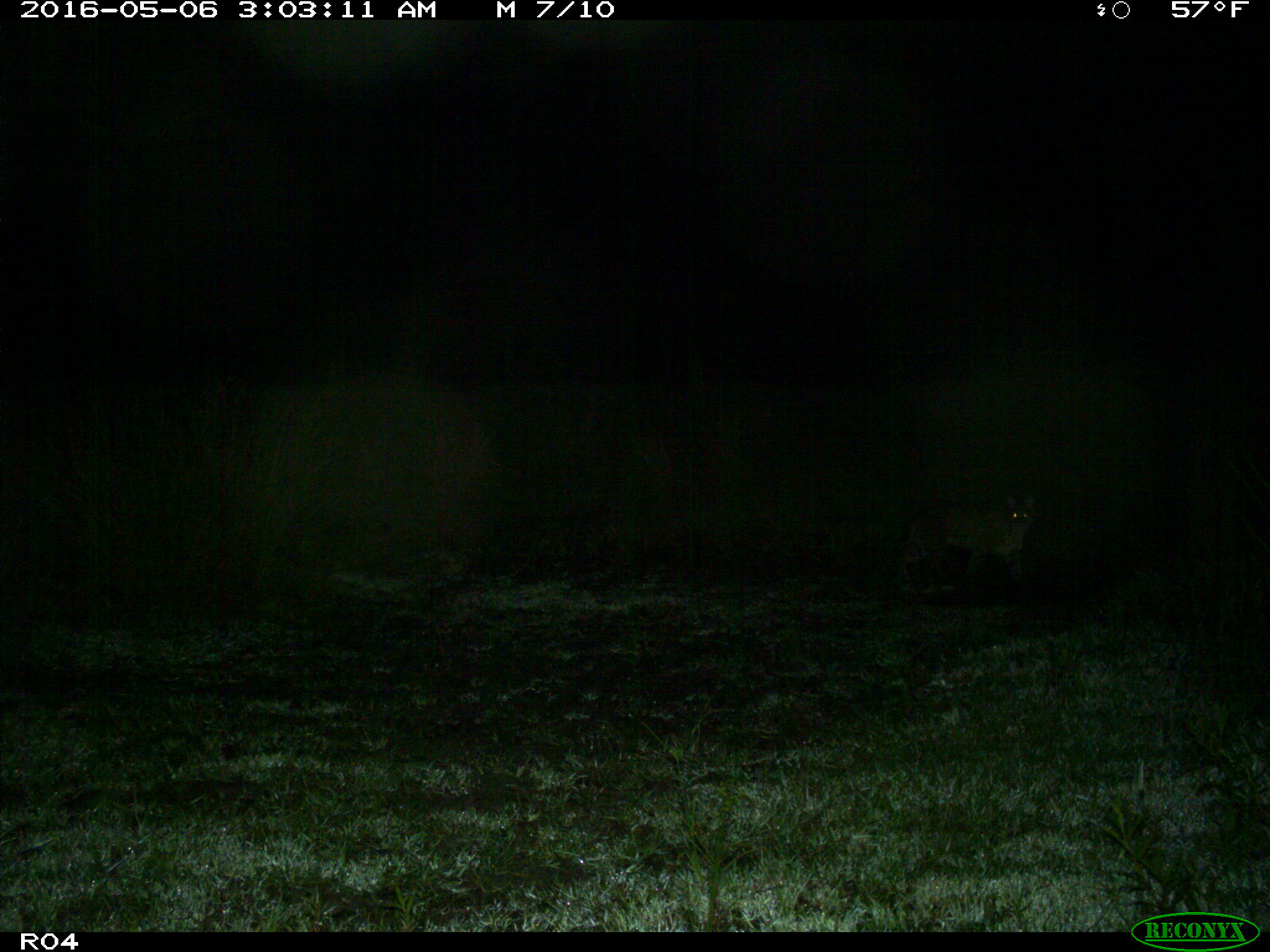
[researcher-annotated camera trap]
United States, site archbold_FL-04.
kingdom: Animalia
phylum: Chordata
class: Mammalia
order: Carnivora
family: Felidae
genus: Lynx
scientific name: Lynx rufus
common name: bobcat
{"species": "Lynx rufus (bobcat)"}